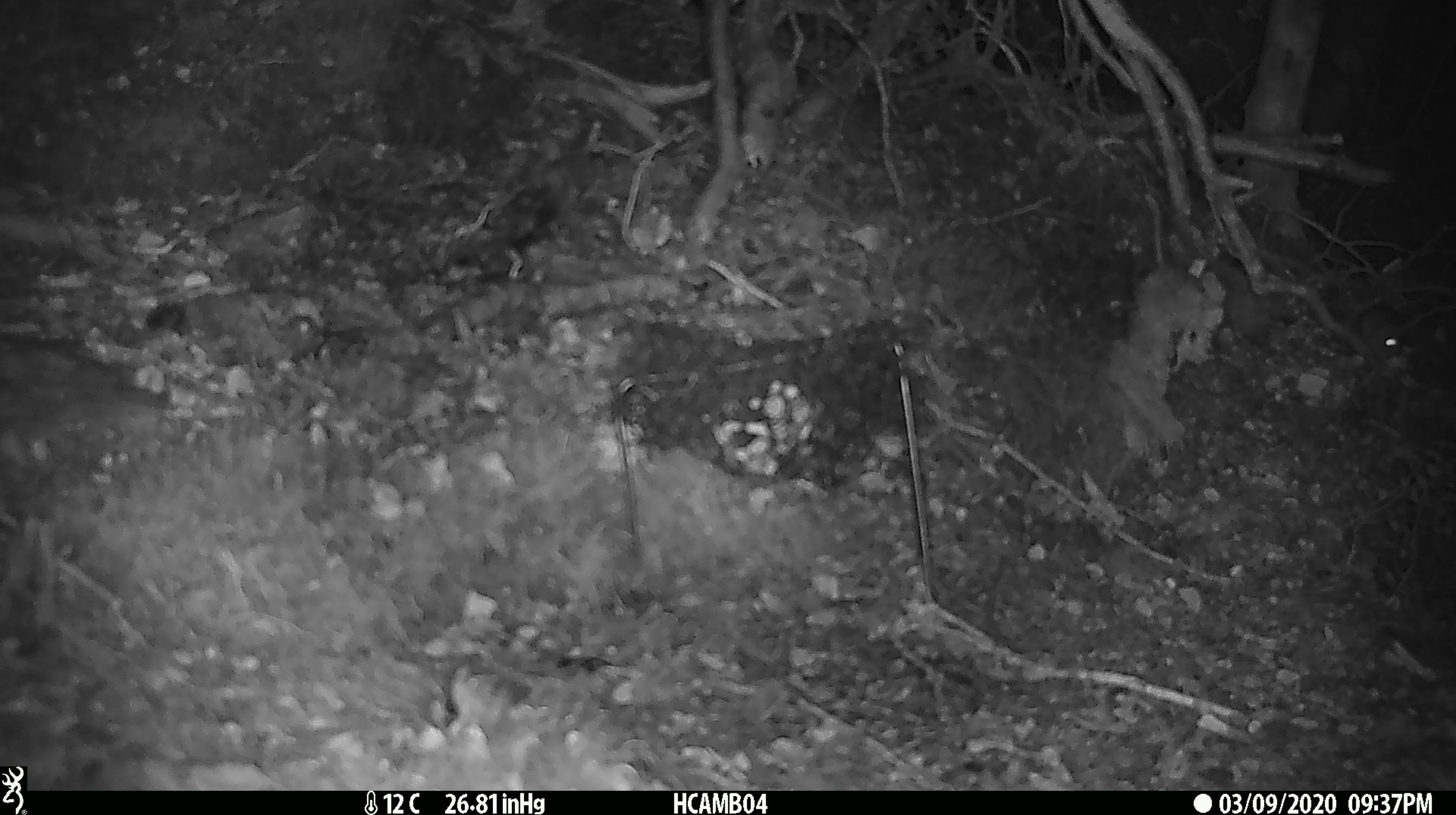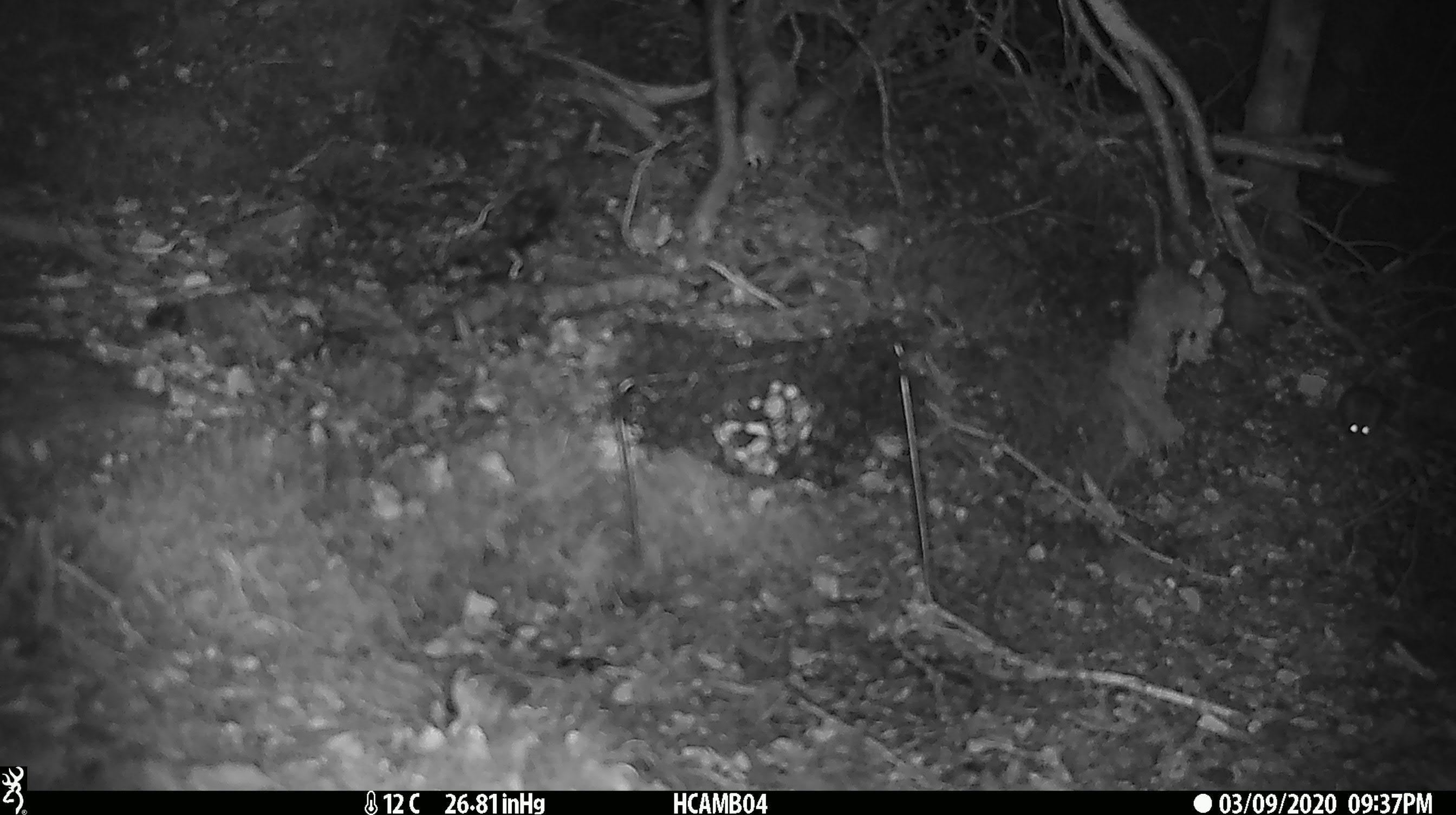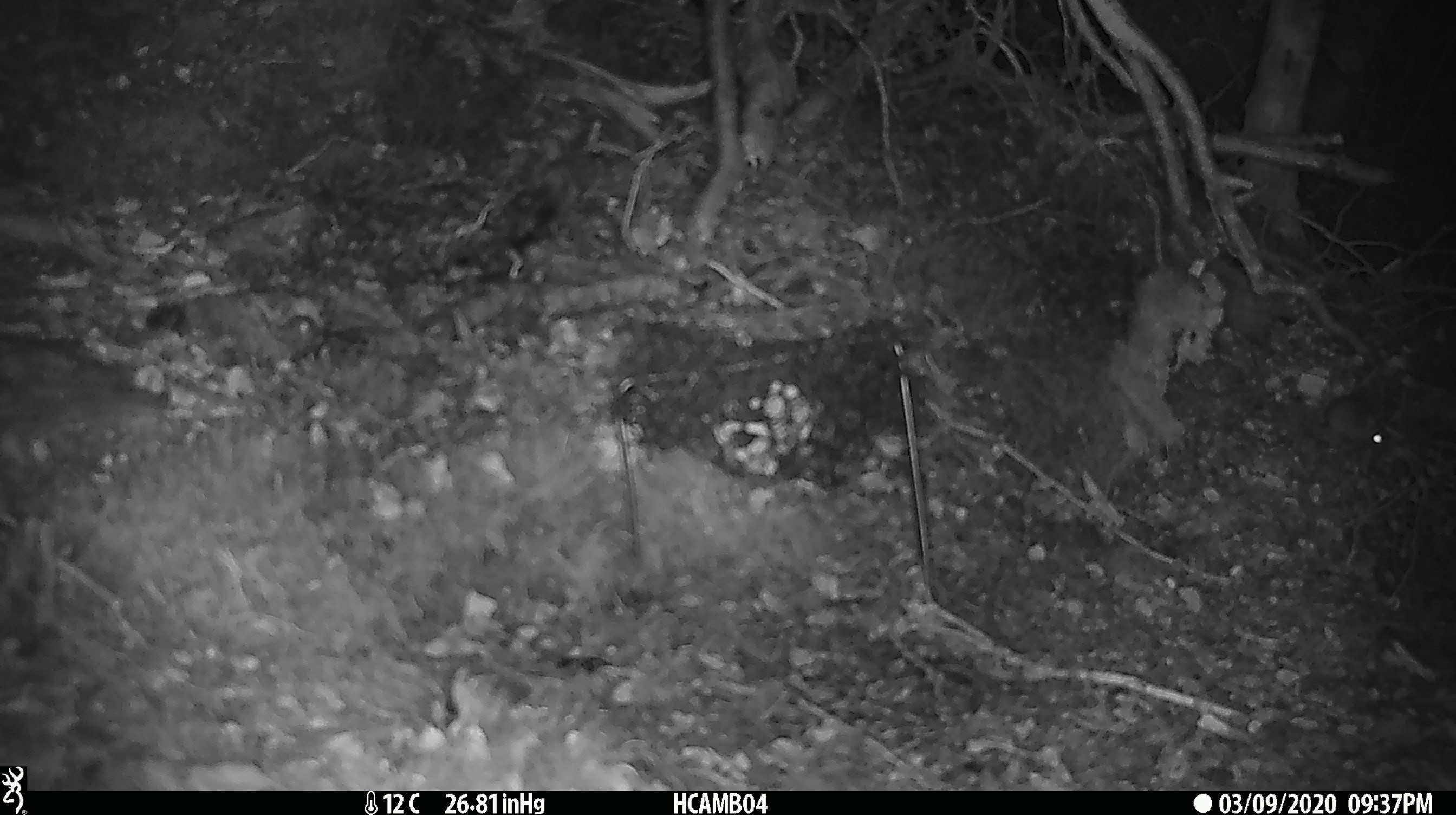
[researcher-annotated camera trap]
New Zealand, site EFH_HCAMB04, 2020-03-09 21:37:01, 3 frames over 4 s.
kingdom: Animalia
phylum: Chordata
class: Mammalia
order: Rodentia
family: Muridae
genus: Mus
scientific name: Mus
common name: mouse